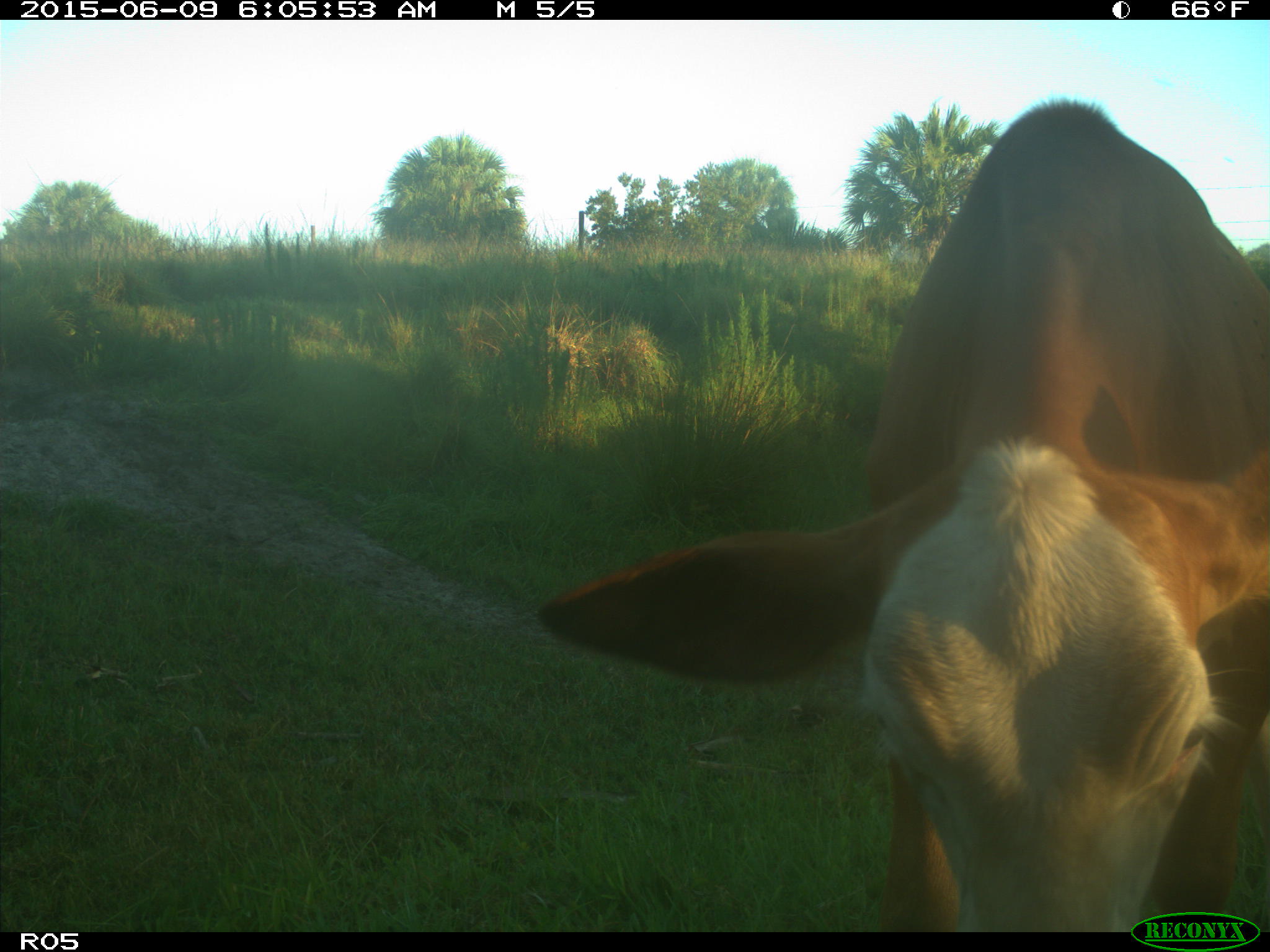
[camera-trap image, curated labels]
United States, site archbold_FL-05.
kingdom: Animalia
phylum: Chordata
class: Mammalia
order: Artiodactyla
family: Bovidae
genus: Bos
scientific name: Bos taurus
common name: domestic cow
Bos taurus (domestic cow).